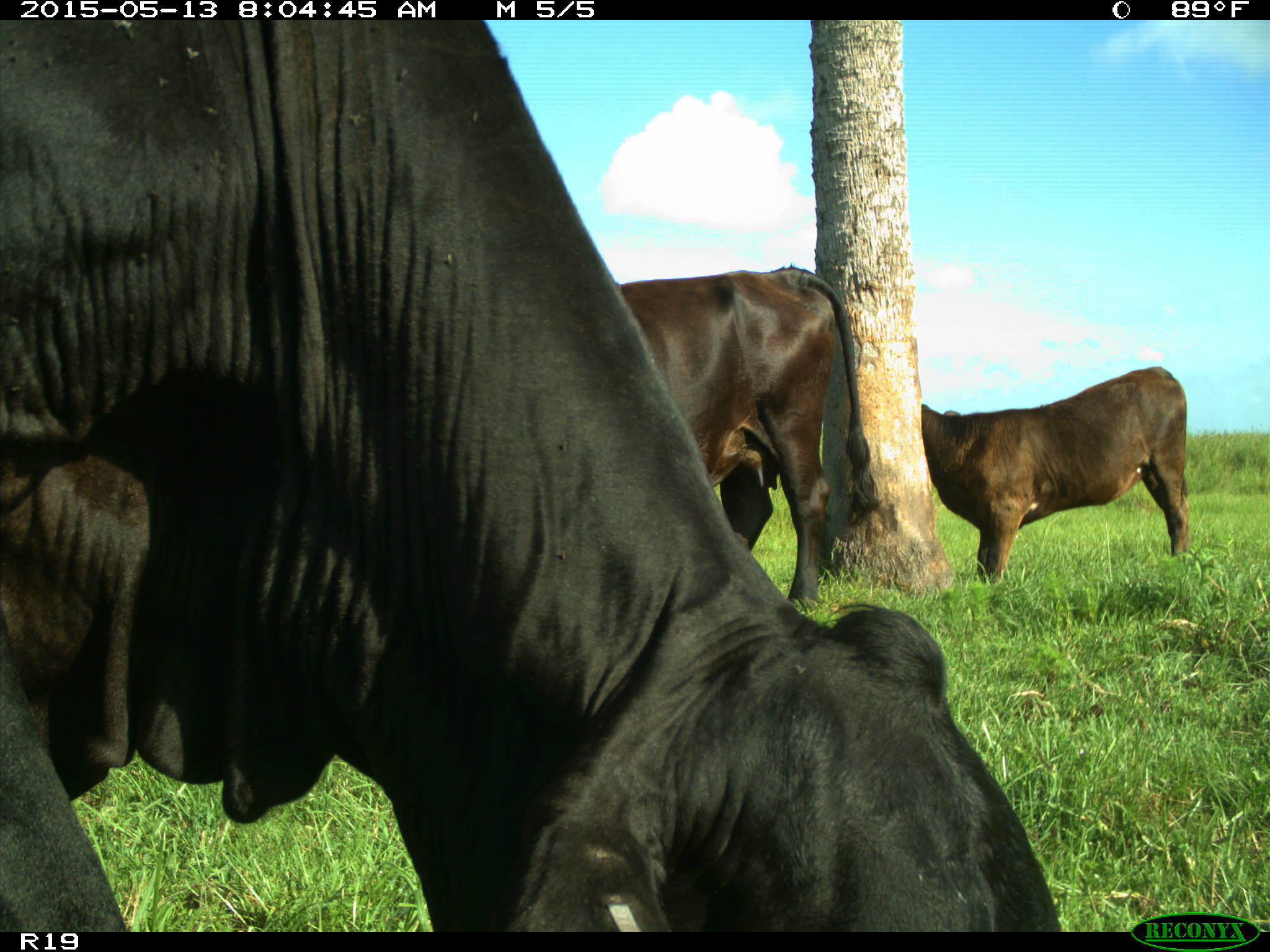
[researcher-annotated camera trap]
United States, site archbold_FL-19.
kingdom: Animalia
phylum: Chordata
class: Mammalia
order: Artiodactyla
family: Bovidae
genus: Bos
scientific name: Bos taurus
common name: domestic cow